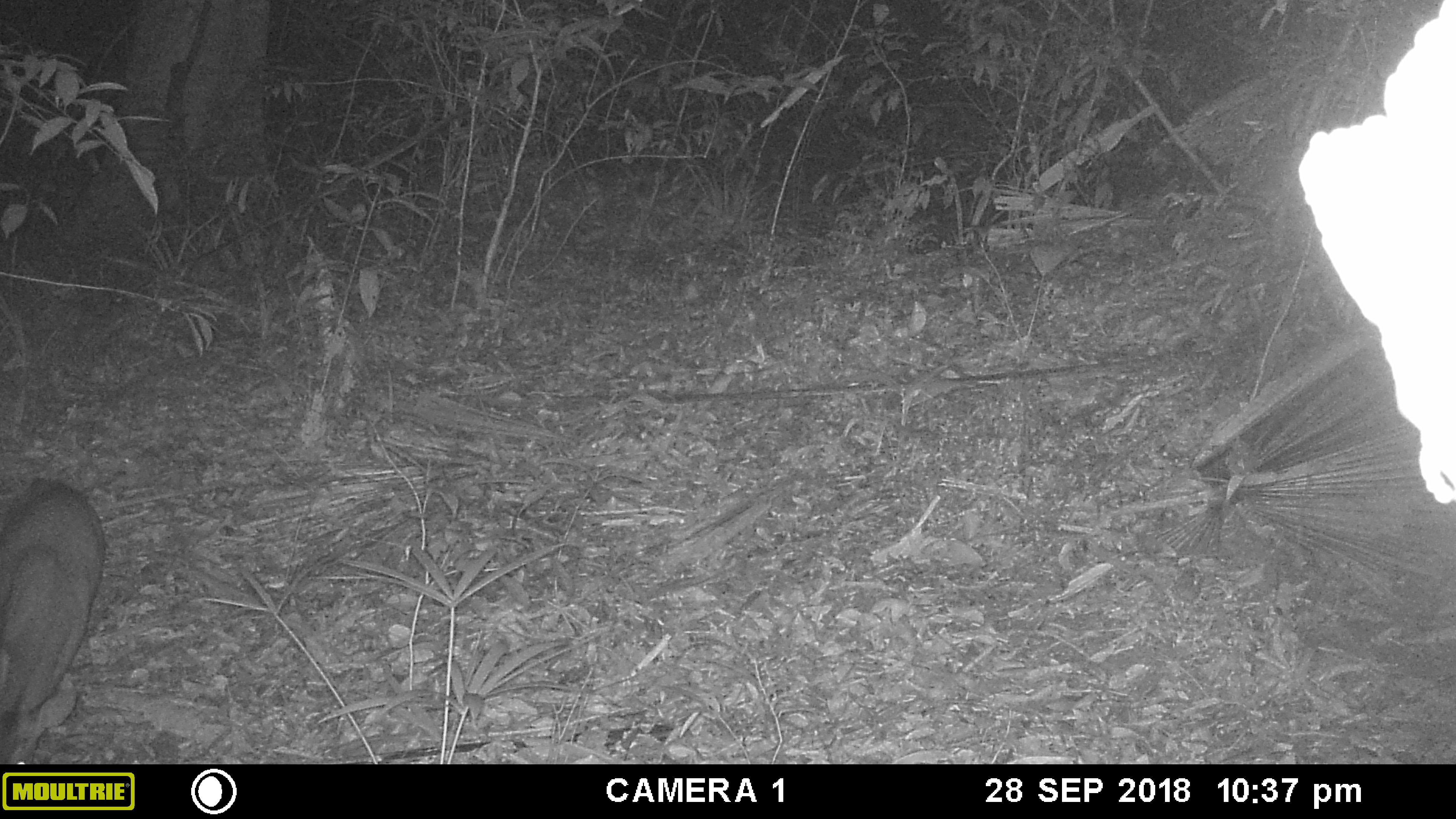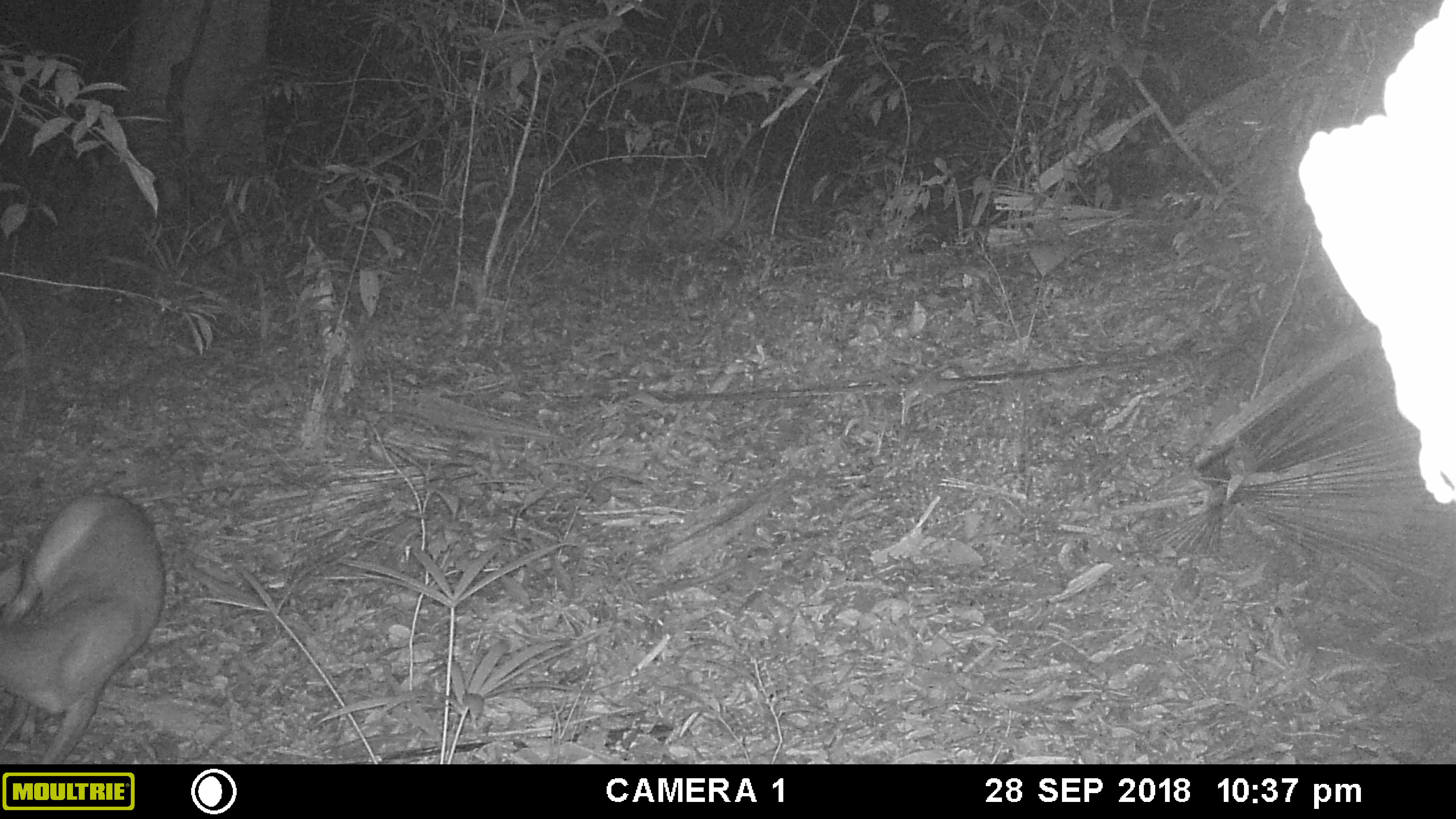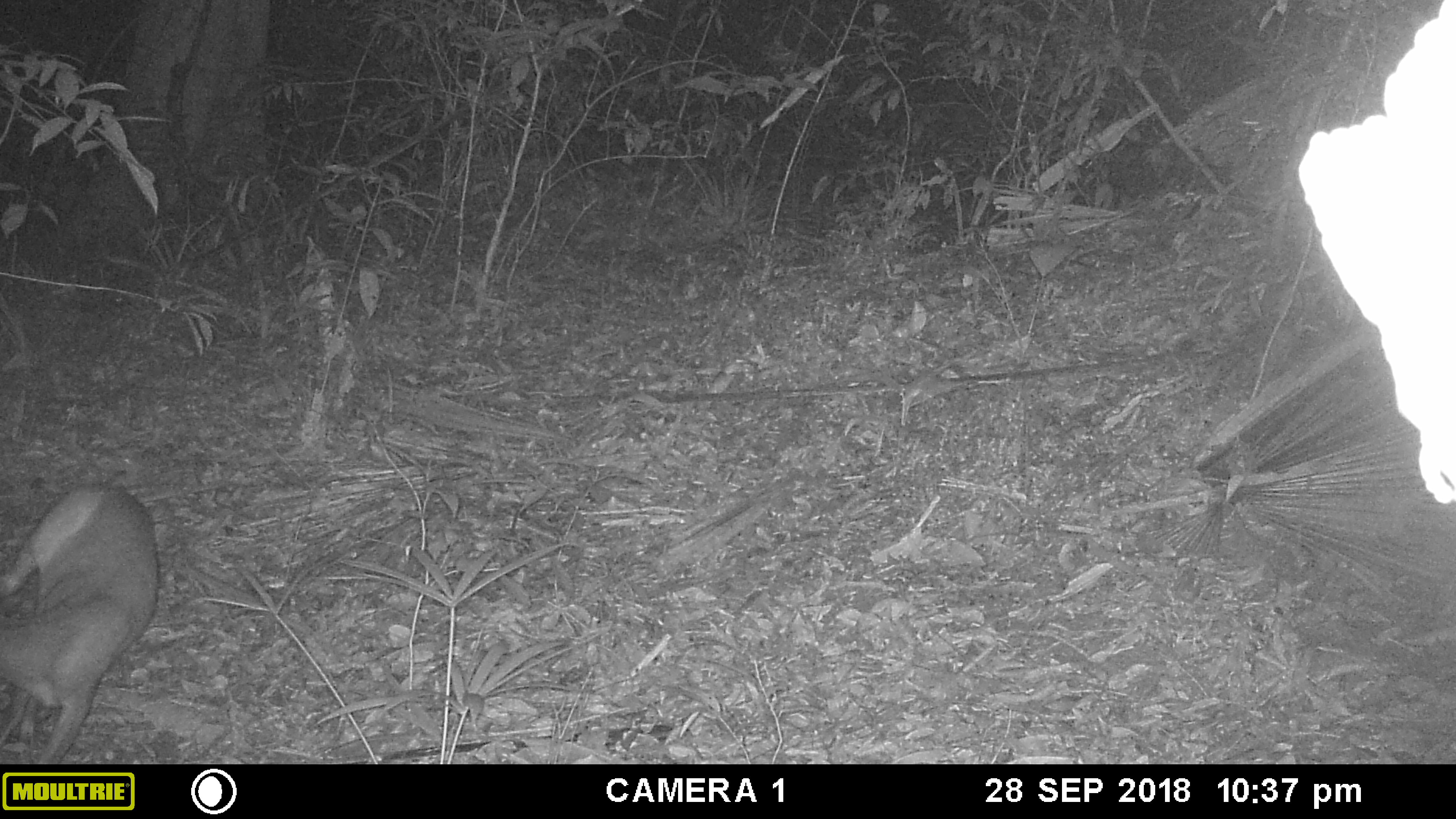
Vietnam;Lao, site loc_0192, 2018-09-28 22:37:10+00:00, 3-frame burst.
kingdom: Animalia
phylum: Chordata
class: Mammalia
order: Artiodactyla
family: Cervidae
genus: Muntiacus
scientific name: Muntiacus vuquangensis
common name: large-antlered muntjac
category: large antlered muntjac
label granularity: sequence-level